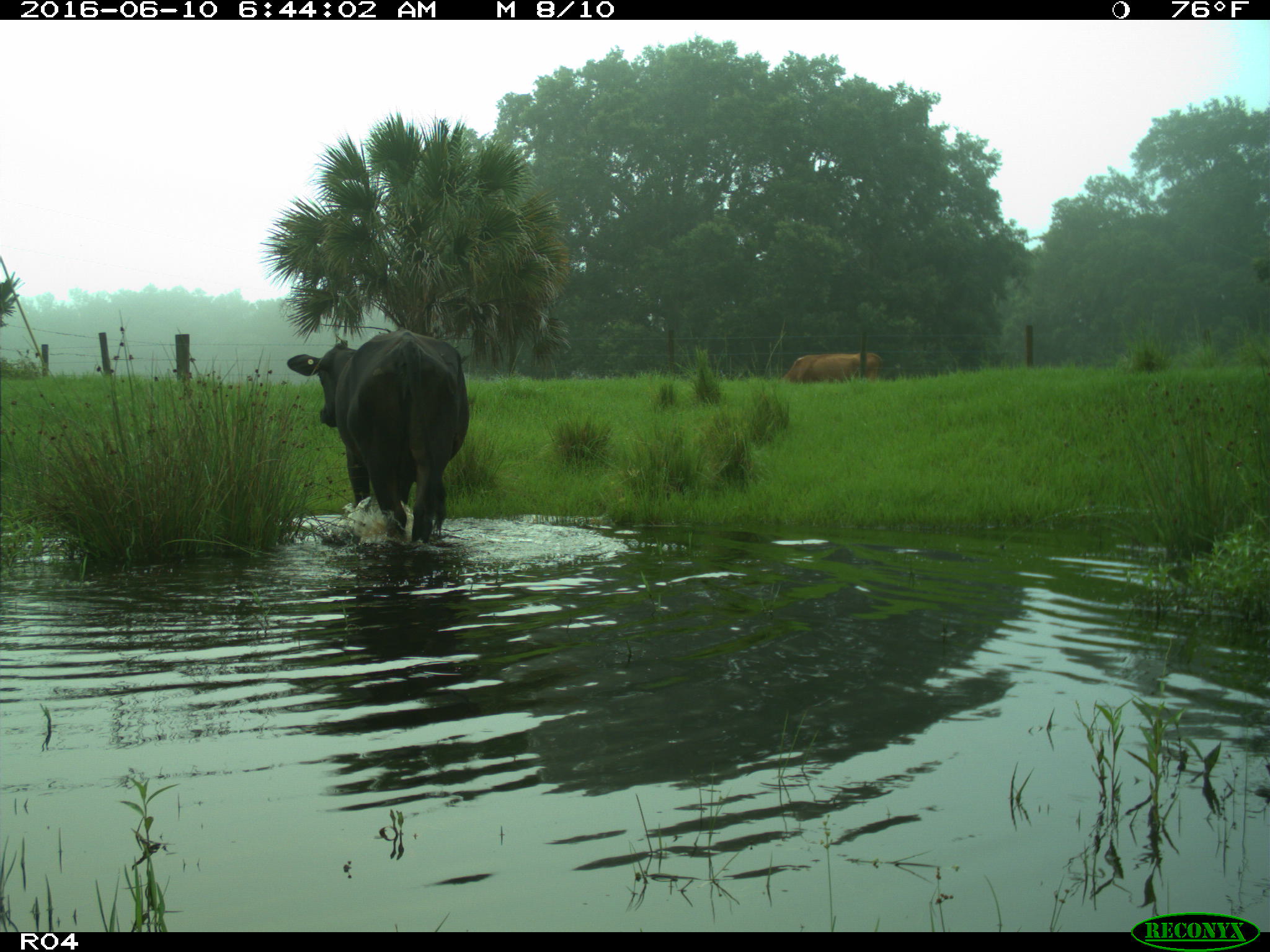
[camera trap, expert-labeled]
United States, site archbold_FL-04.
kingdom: Animalia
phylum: Chordata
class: Mammalia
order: Artiodactyla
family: Bovidae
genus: Bos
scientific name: Bos taurus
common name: domestic cow